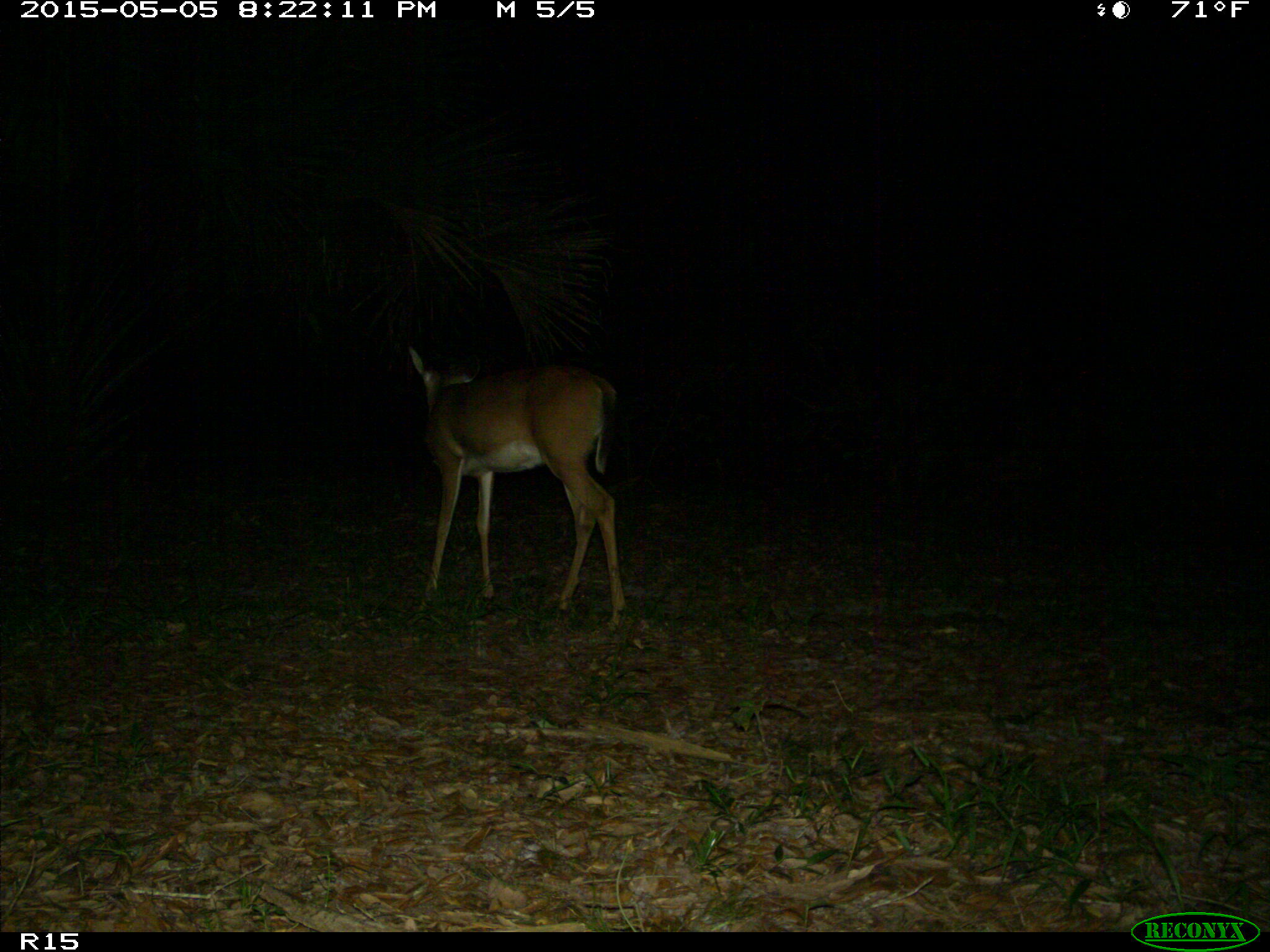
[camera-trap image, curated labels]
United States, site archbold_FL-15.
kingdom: Animalia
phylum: Chordata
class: Mammalia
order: Artiodactyla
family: Cervidae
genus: Odocoileus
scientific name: Odocoileus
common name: deer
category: unidentified deer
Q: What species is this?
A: Unidentified deer (deer) (Odocoileus).